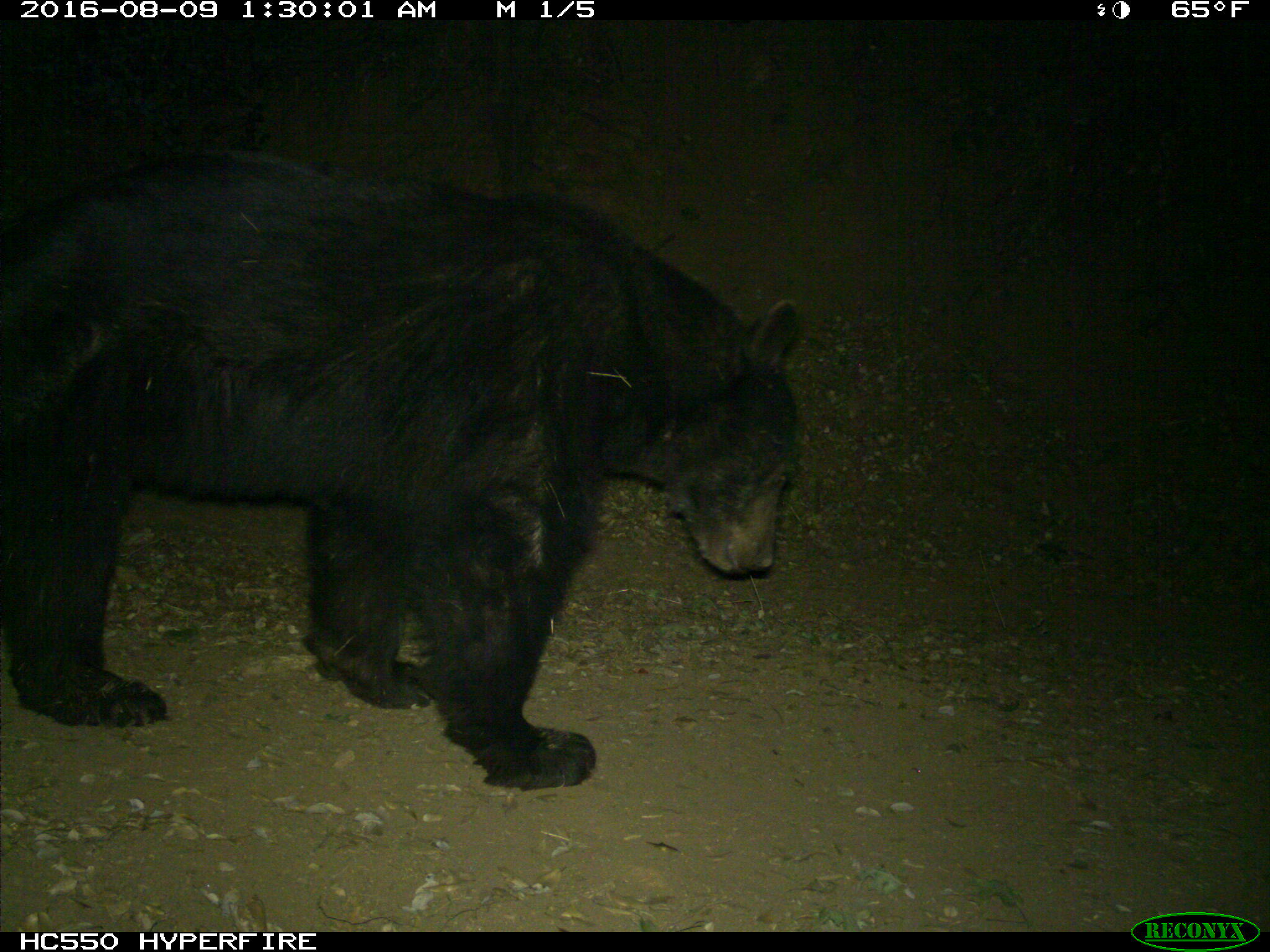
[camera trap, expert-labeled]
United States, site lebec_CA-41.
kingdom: Animalia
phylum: Chordata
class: Mammalia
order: Carnivora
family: Ursidae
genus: Ursus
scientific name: Ursus americanus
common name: american black bear